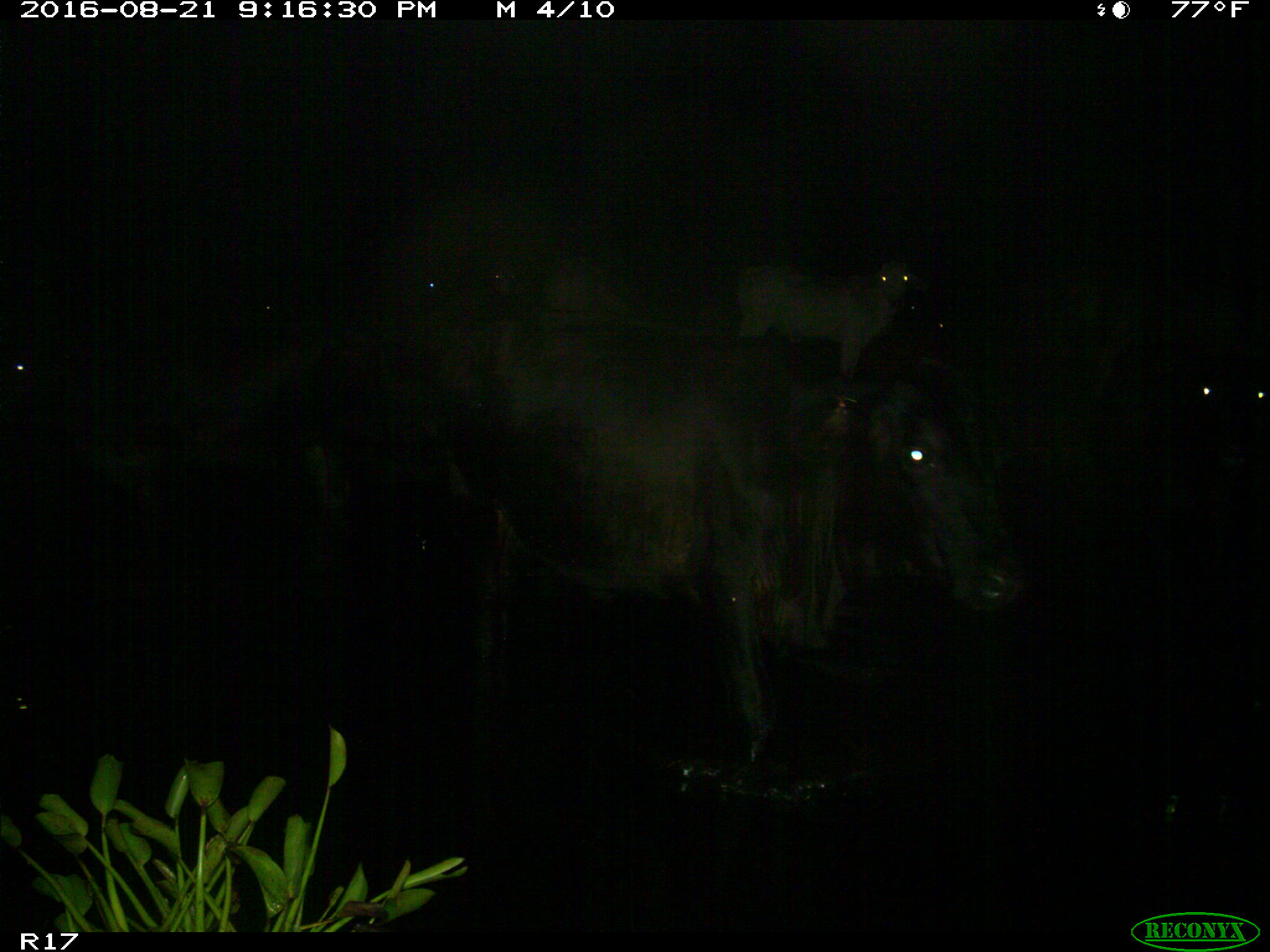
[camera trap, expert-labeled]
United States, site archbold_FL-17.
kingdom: Animalia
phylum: Chordata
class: Mammalia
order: Artiodactyla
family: Bovidae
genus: Bos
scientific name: Bos taurus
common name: domestic cow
Bos taurus (domestic cow).